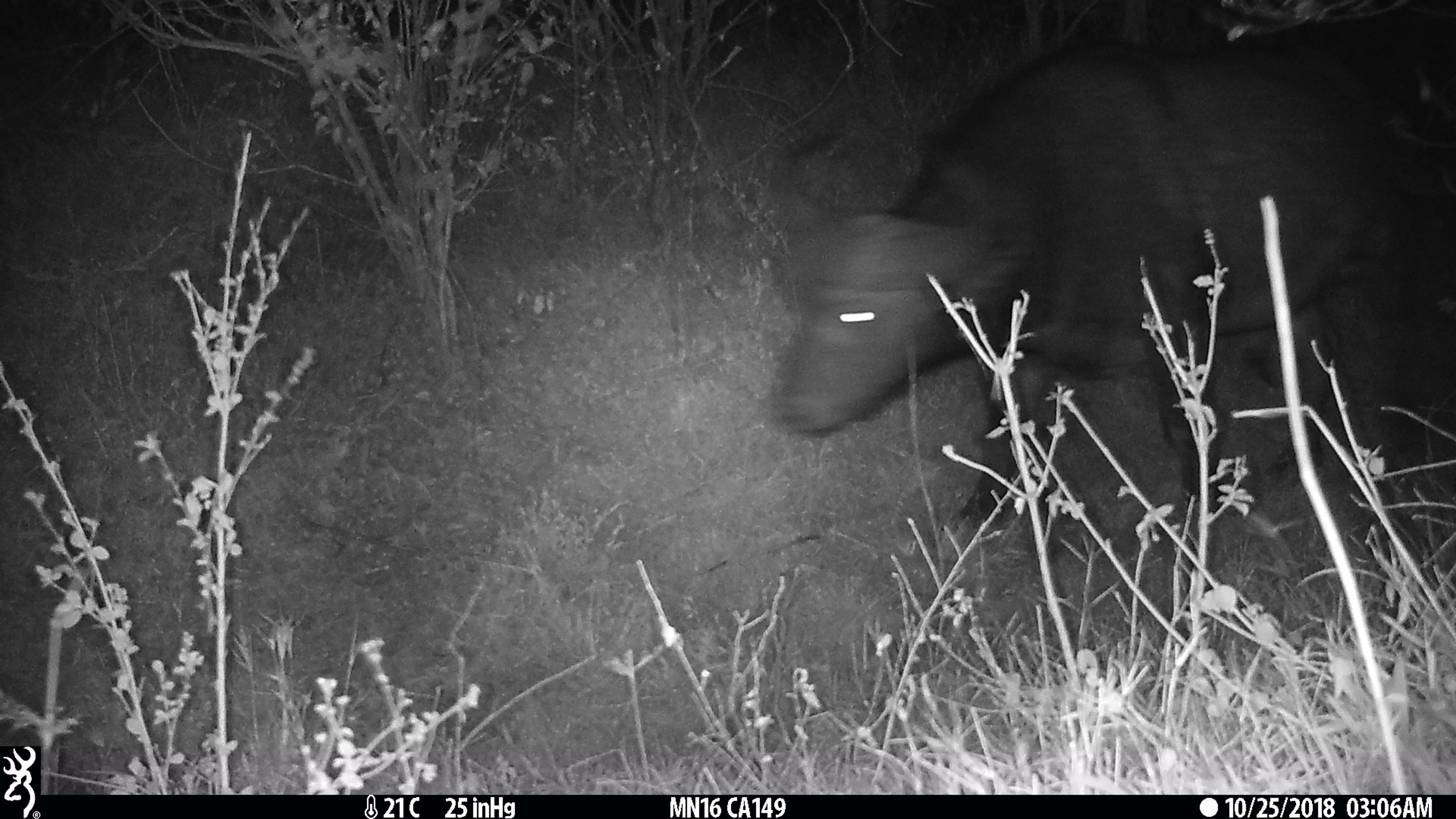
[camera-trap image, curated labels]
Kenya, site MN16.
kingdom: Animalia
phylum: Chordata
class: Mammalia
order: Artiodactyla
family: Bovidae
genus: Syncerus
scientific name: Syncerus caffer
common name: buffalo